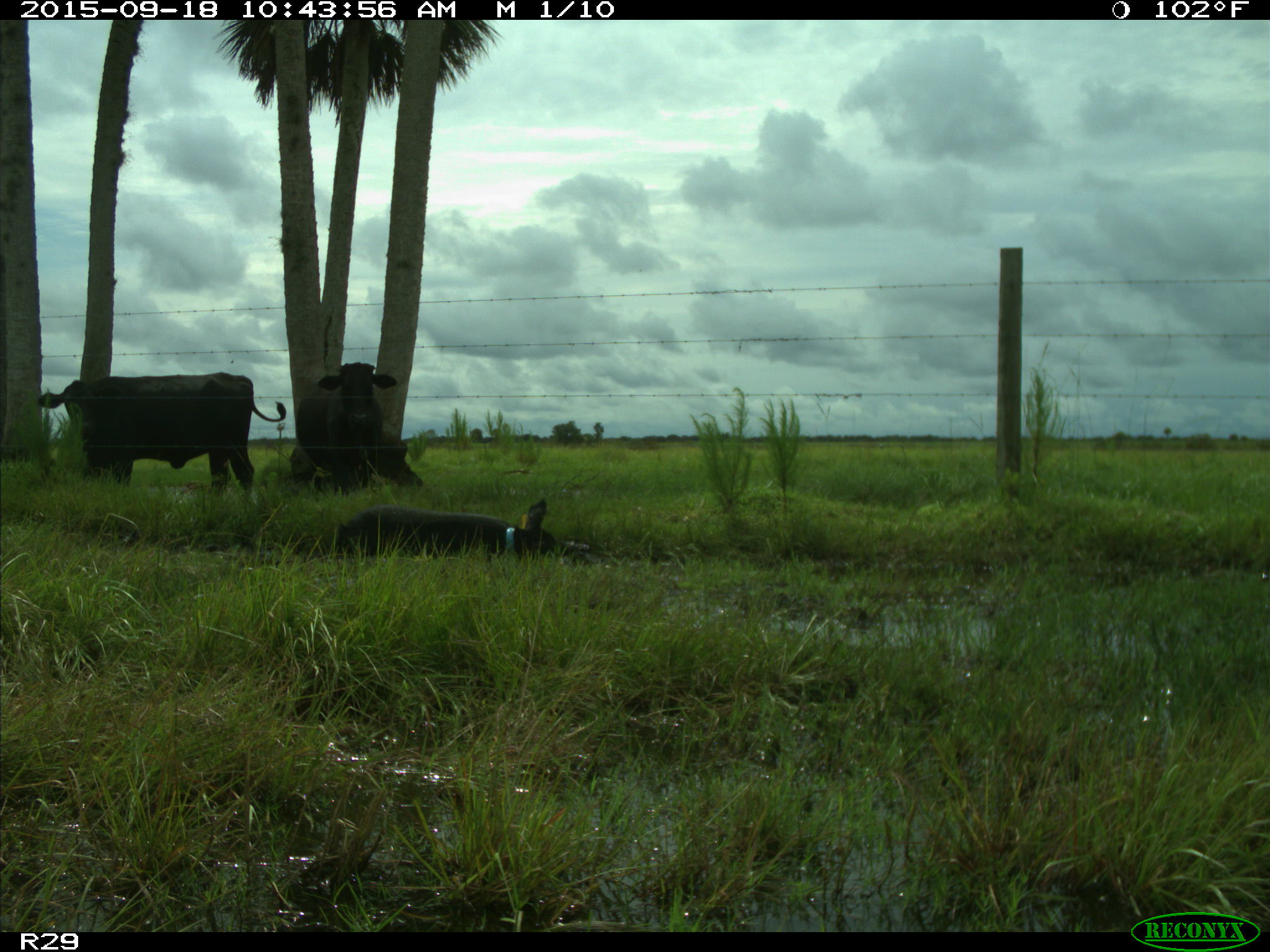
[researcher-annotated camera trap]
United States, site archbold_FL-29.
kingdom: Animalia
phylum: Chordata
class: Mammalia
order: Artiodactyla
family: Suidae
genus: Sus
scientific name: Sus scrofa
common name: wild boar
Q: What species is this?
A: Sus scrofa (wild boar).